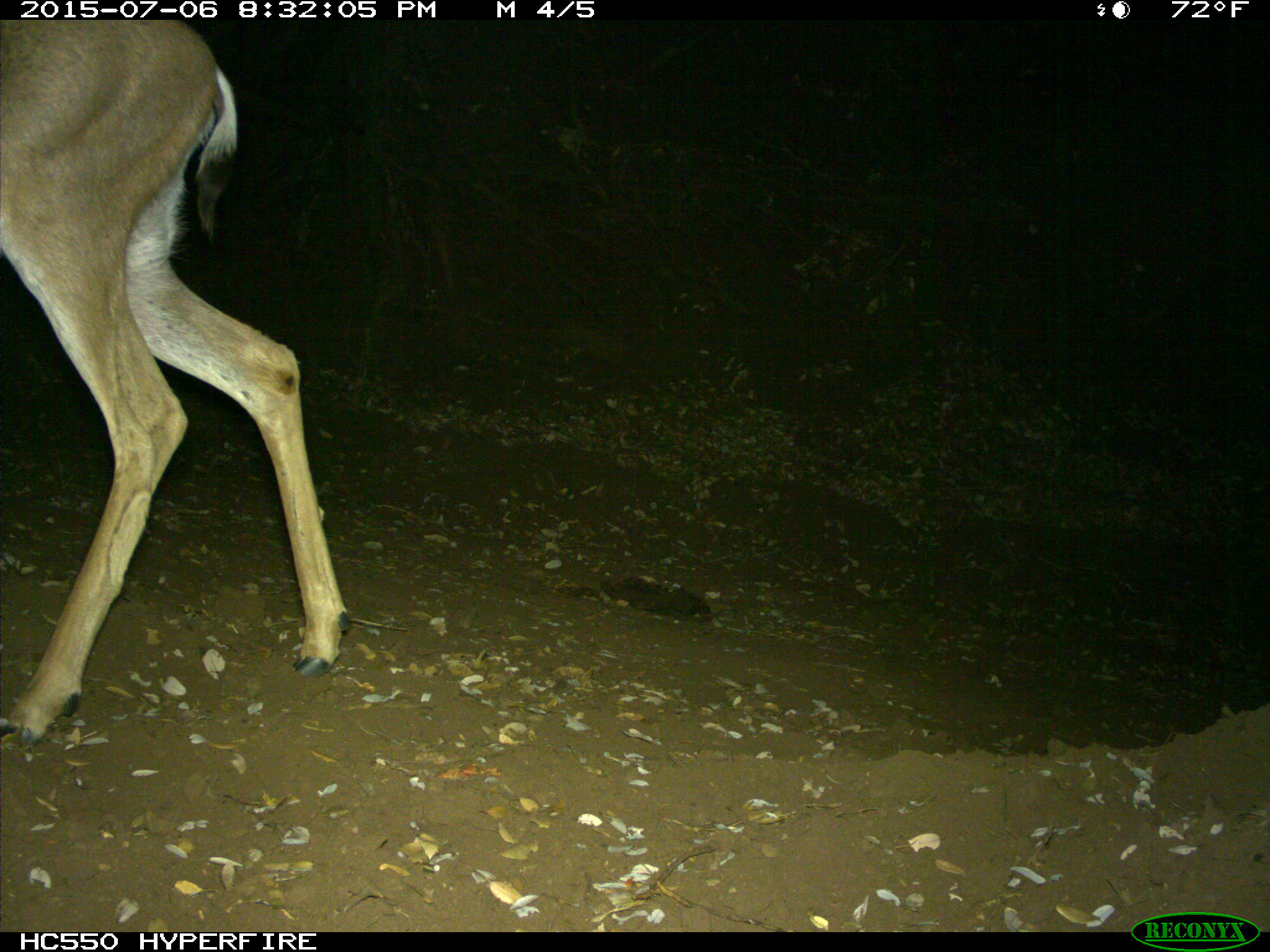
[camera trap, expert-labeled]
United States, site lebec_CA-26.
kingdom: Animalia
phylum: Chordata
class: Mammalia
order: Artiodactyla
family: Cervidae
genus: Odocoileus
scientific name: Odocoileus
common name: deer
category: unidentified deer